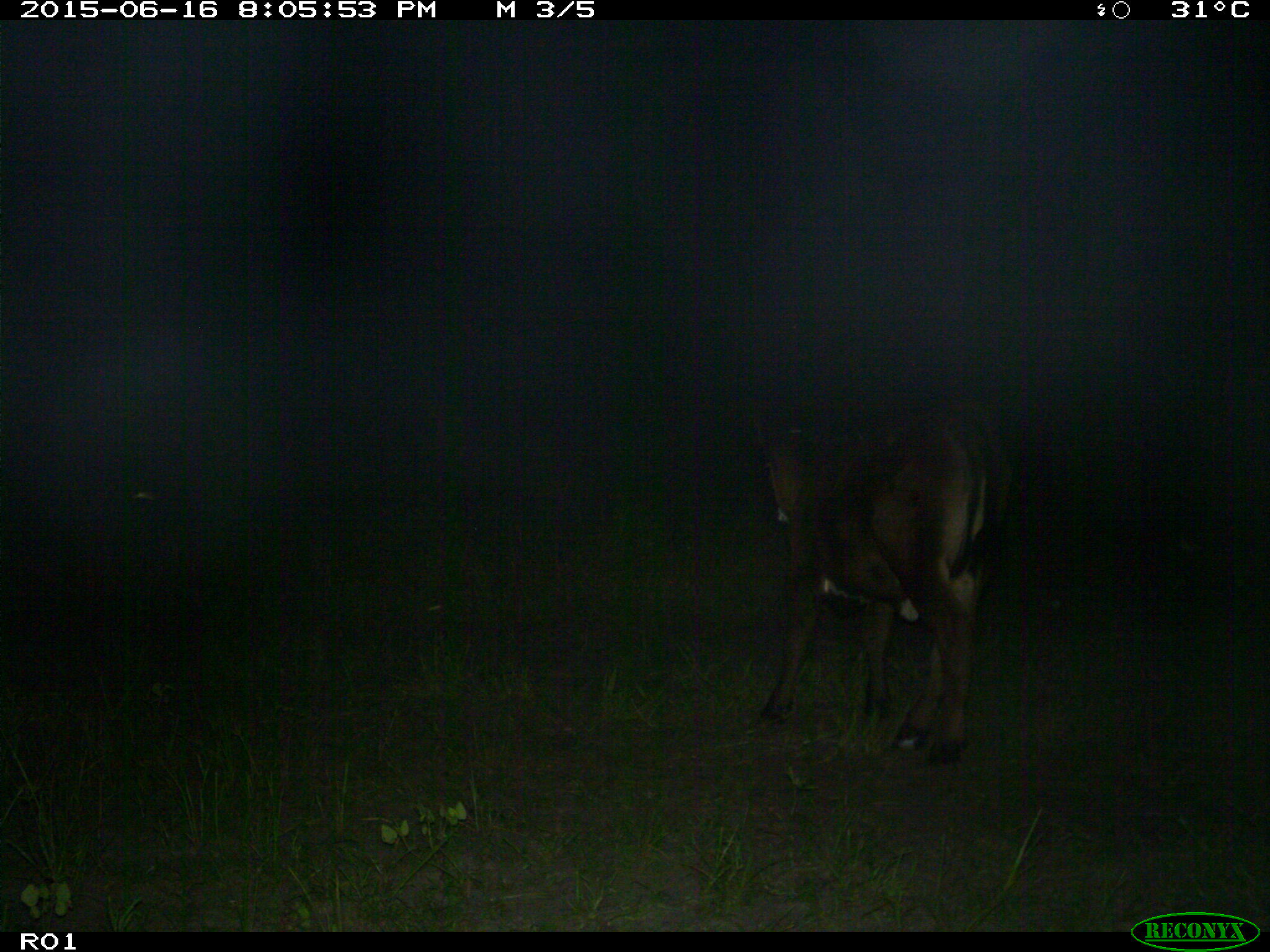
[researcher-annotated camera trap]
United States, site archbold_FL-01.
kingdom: Animalia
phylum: Chordata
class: Mammalia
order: Artiodactyla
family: Bovidae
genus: Bos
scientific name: Bos taurus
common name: domestic cow